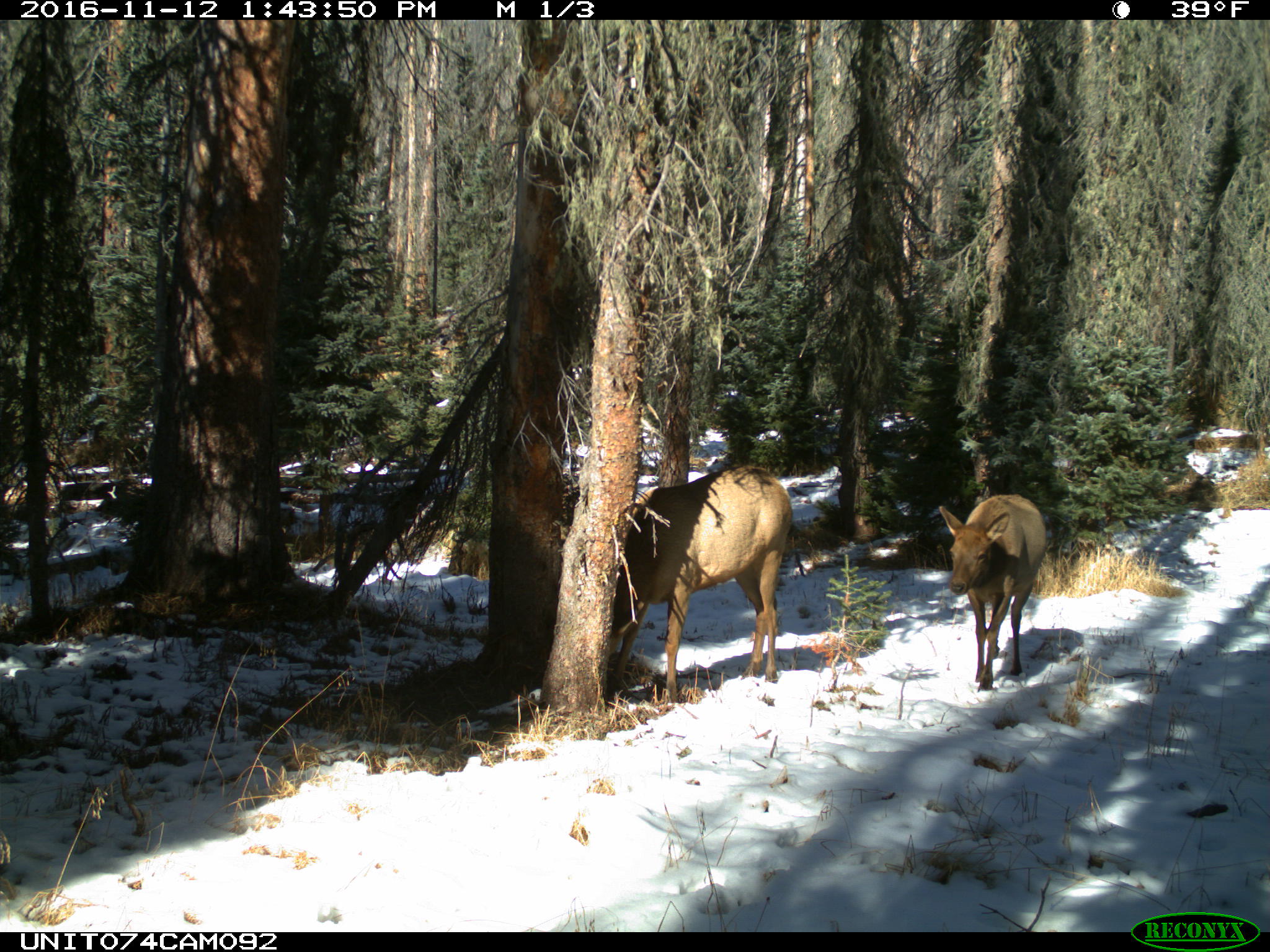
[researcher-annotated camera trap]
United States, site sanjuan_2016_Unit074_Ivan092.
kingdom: Animalia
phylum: Chordata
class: Mammalia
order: Artiodactyla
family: Cervidae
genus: Cervus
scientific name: Cervus elaphus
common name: red deer